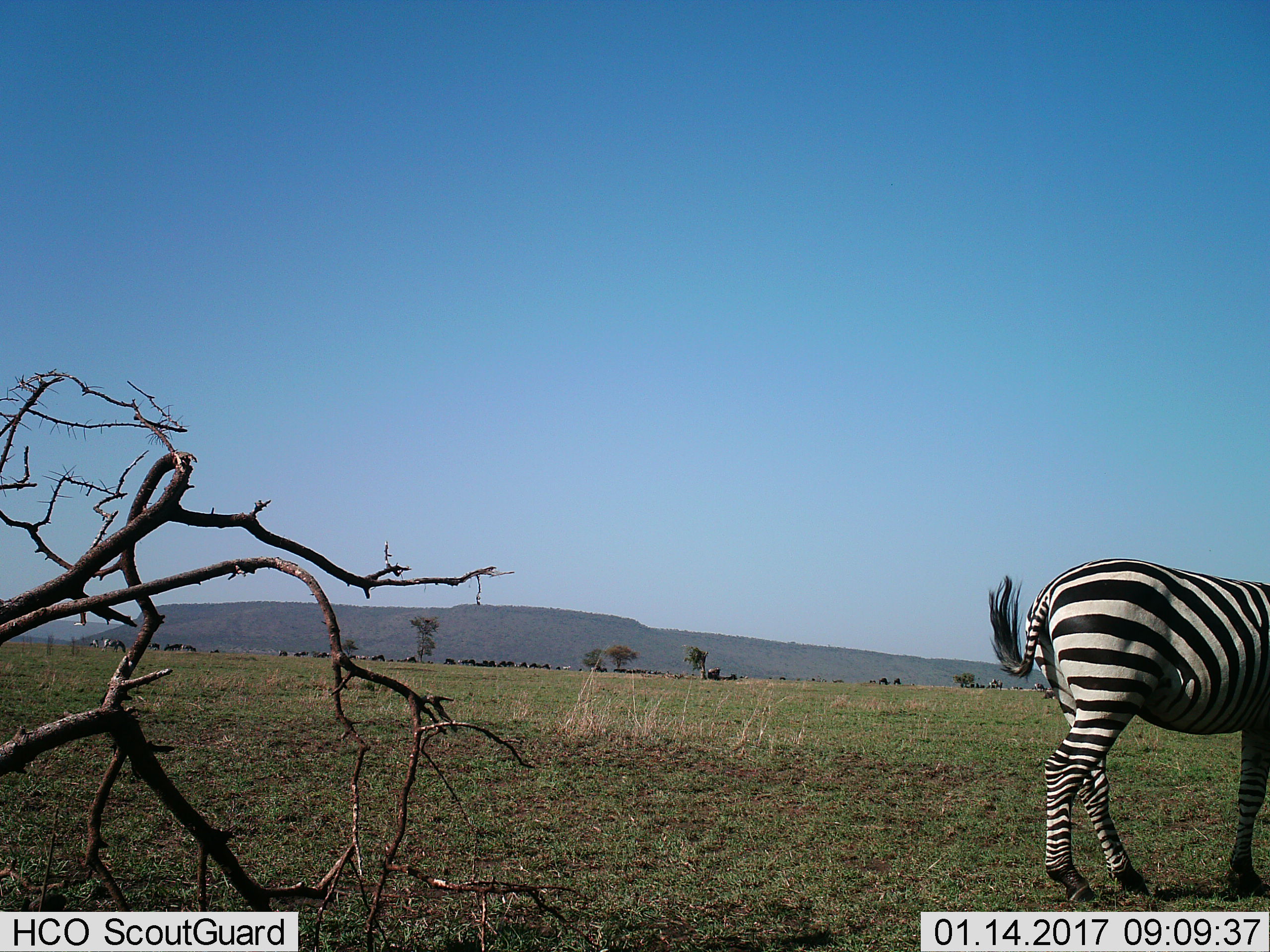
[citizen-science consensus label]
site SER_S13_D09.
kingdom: Animalia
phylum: Chordata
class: Mammalia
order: Perissodactyla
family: Equidae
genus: Equus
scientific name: Equus quagga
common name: plains zebra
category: zebraplains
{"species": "zebraplains (plains zebra) (Equus quagga)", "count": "1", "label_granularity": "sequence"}